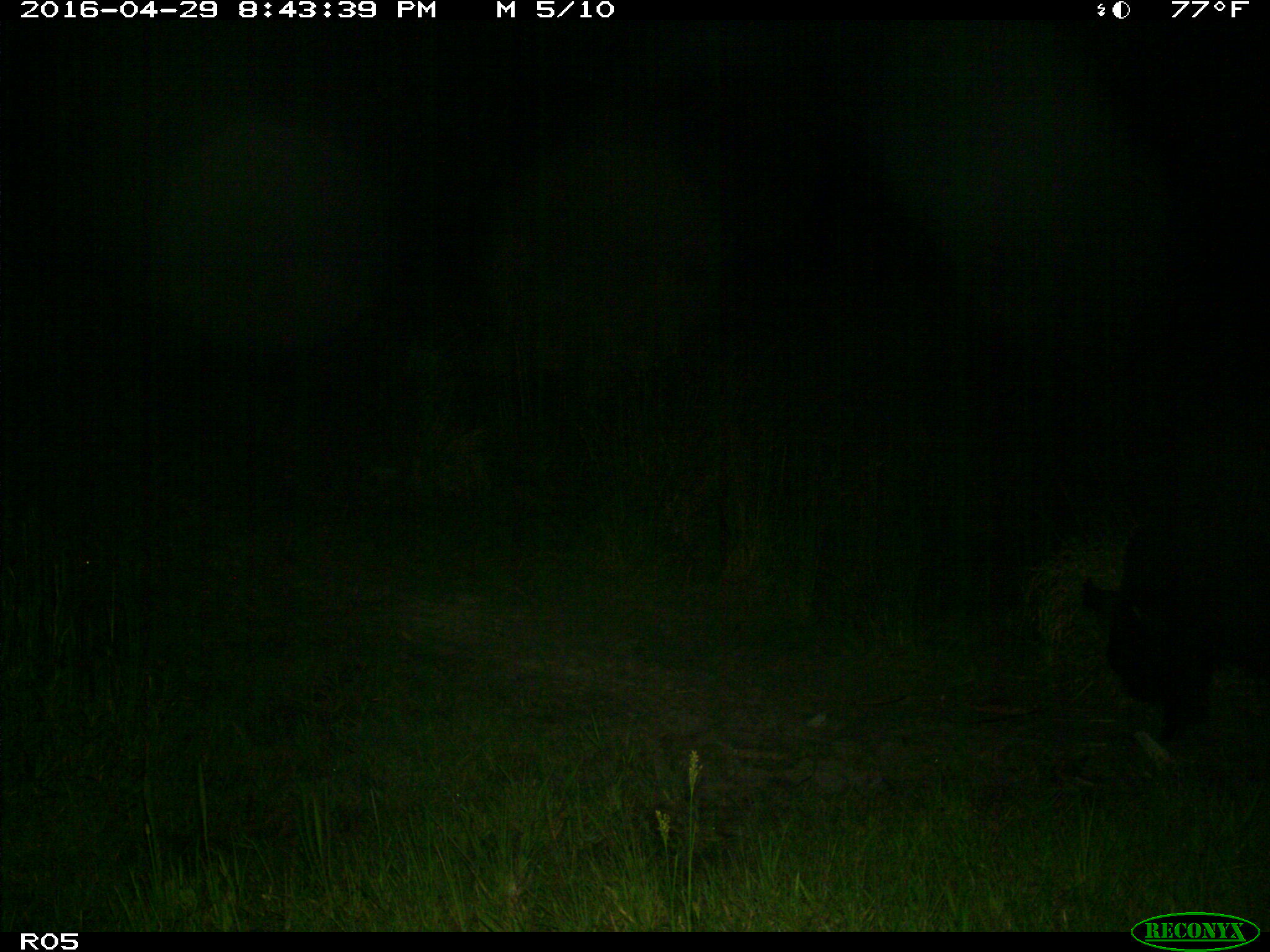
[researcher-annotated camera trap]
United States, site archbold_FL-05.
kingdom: Animalia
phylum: Chordata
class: Mammalia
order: Artiodactyla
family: Suidae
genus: Sus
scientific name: Sus scrofa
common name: wild boar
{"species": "Sus scrofa (wild boar)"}